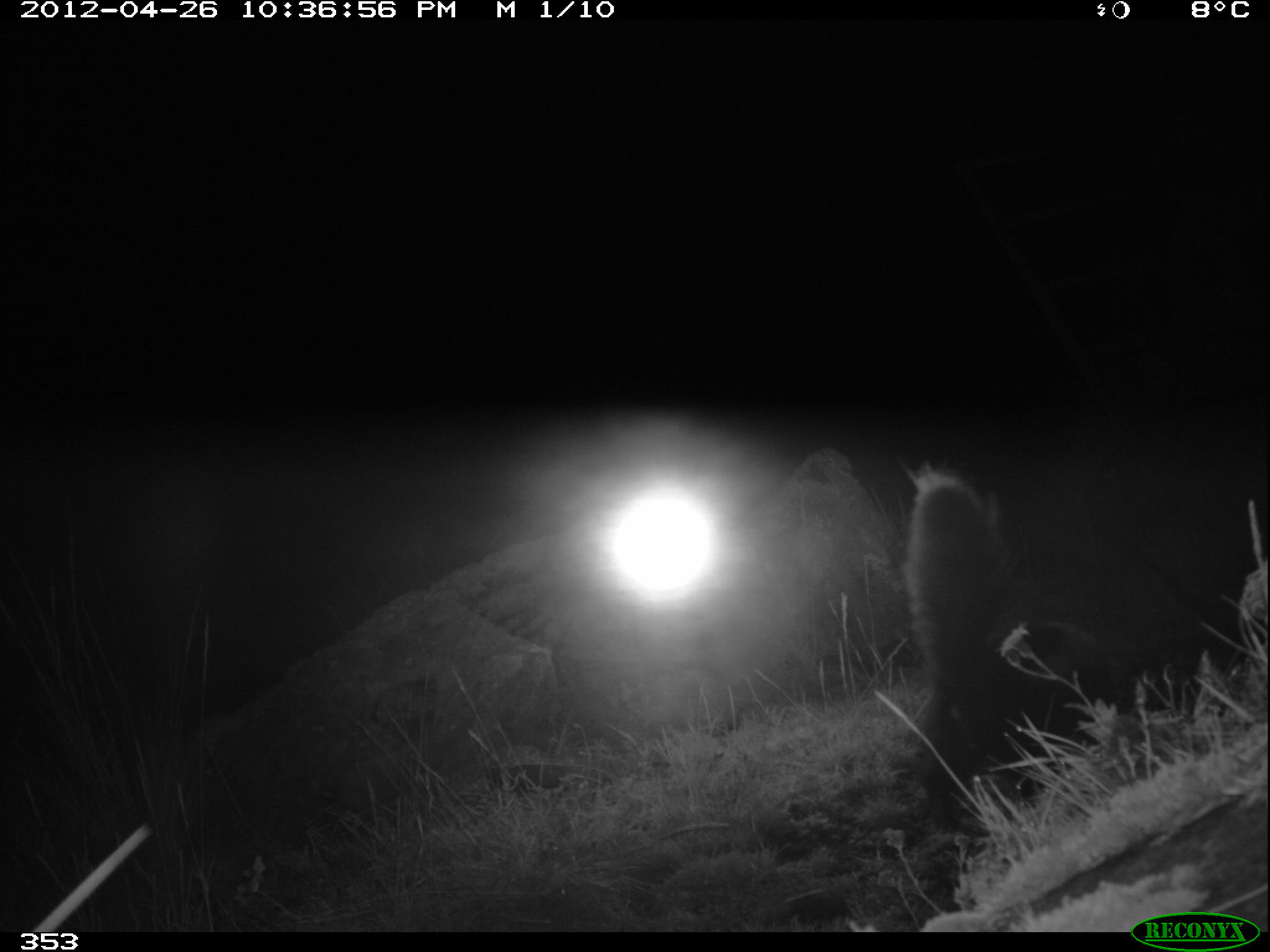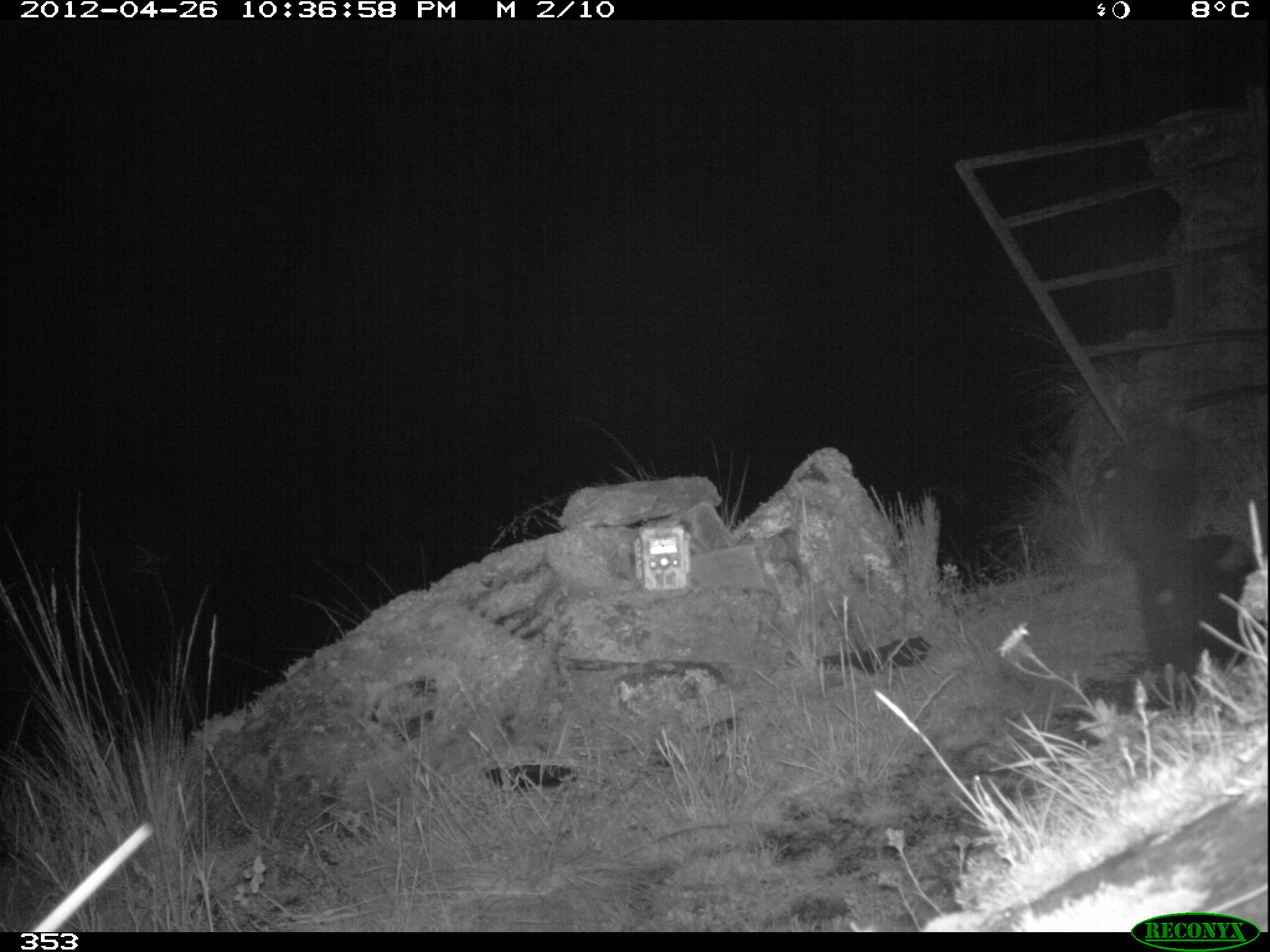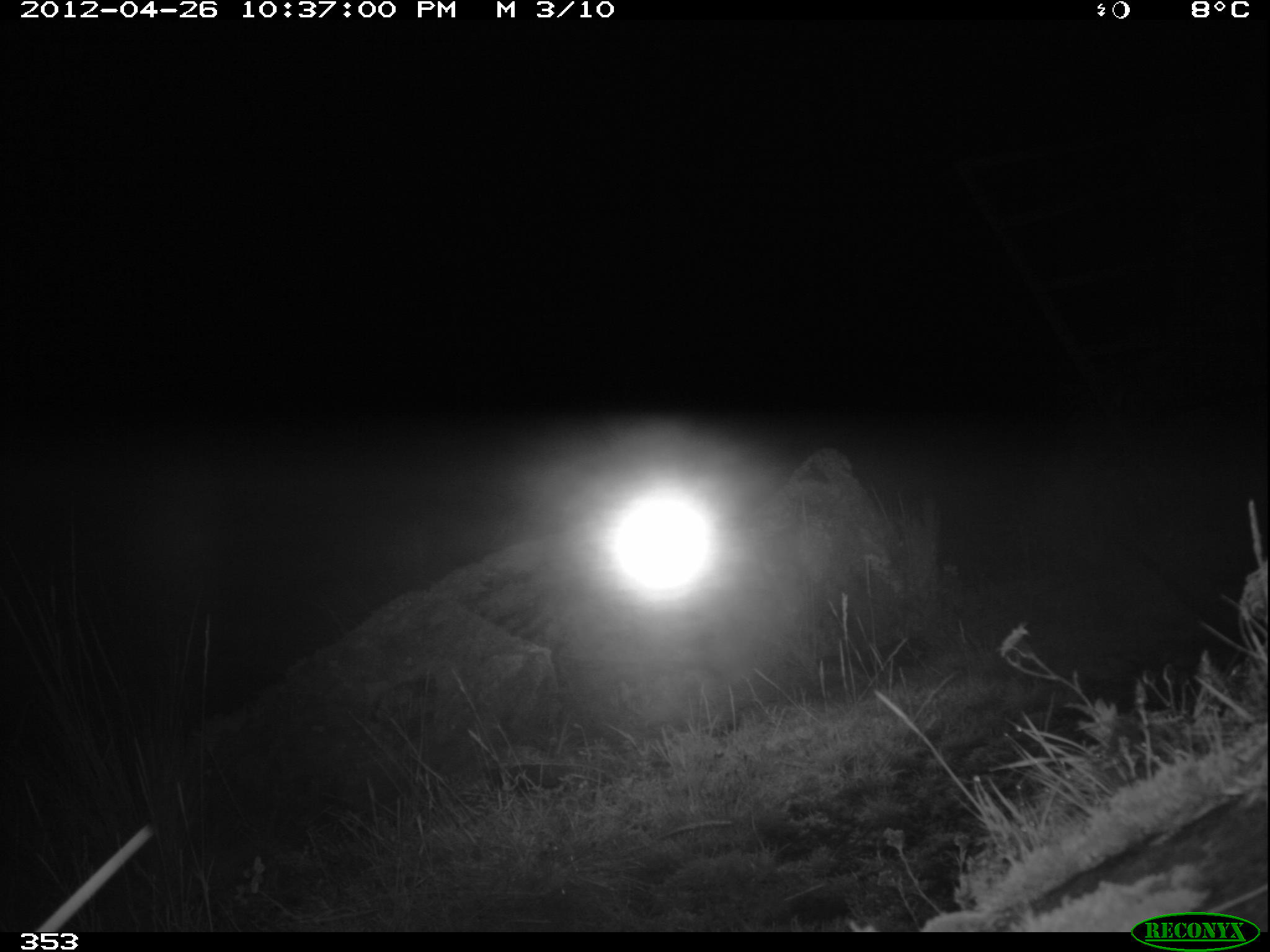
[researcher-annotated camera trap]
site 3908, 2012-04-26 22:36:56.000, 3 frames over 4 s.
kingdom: Animalia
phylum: Chordata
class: Mammalia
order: Carnivora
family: Mephitidae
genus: Conepatus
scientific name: Conepatus chinga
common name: molina's hog-nosed skunk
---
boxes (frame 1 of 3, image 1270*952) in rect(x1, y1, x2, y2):
conepatus chinga: rect(893, 464, 1139, 830)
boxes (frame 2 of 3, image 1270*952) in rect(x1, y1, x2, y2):
conepatus chinga: rect(1114, 417, 1270, 702)